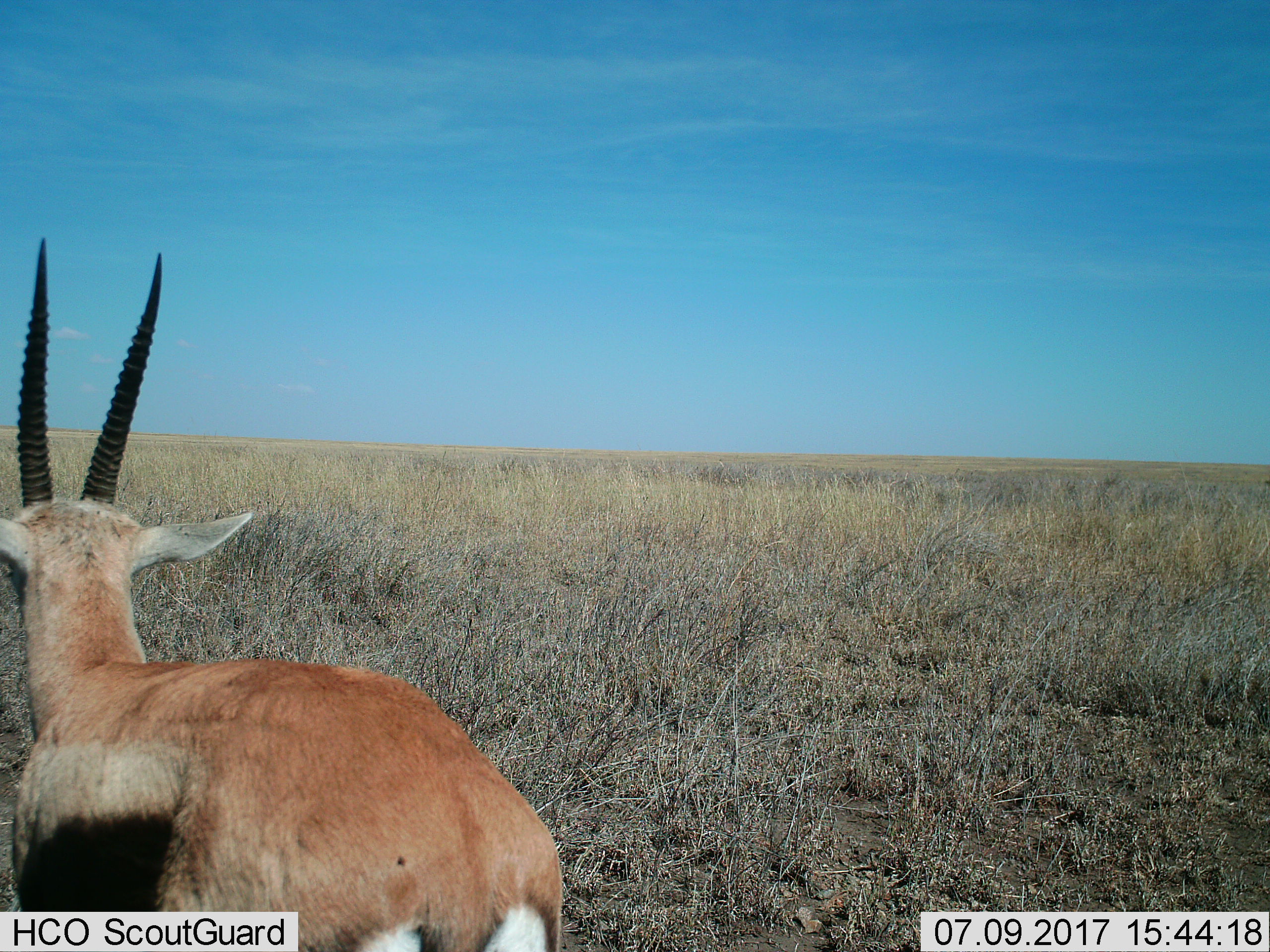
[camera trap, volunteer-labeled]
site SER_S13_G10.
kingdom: Animalia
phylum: Chordata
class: Mammalia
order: Artiodactyla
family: Bovidae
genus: Eudorcas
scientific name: Eudorcas thomsonii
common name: thomson's gazelle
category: gazellethomsons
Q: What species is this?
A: Gazellethomsons (thomson's gazelle) (Eudorcas thomsonii).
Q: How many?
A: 1.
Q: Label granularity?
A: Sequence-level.